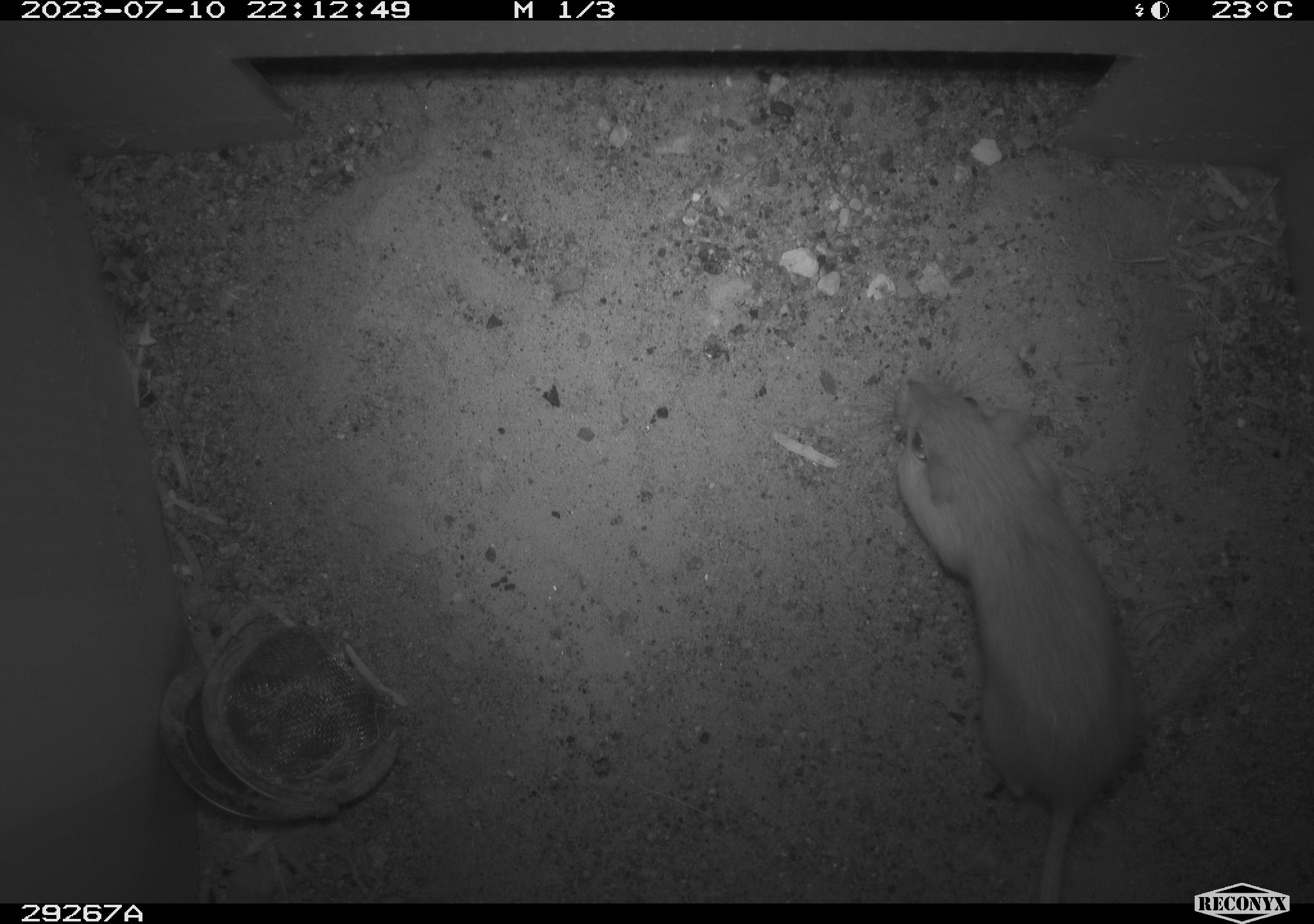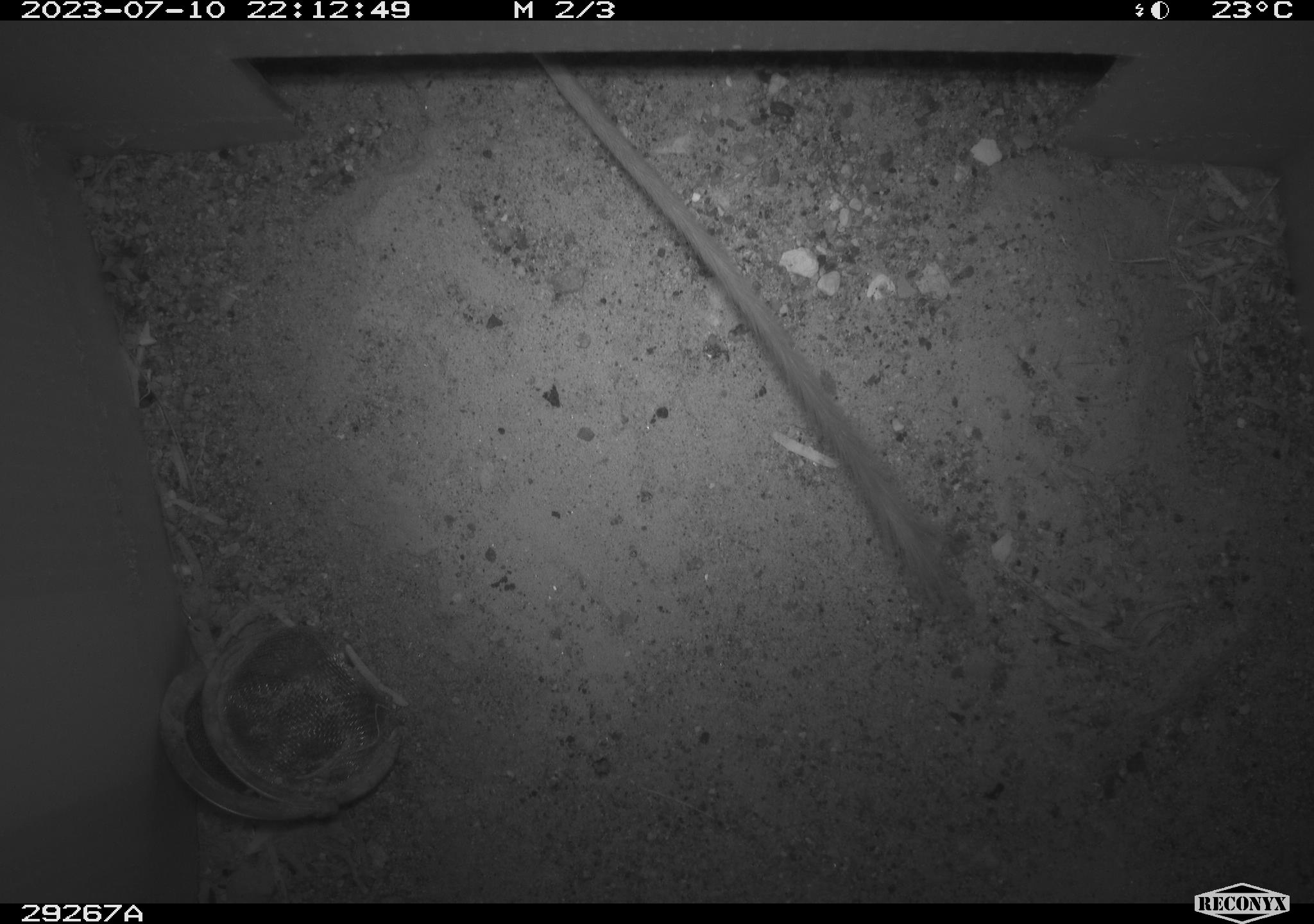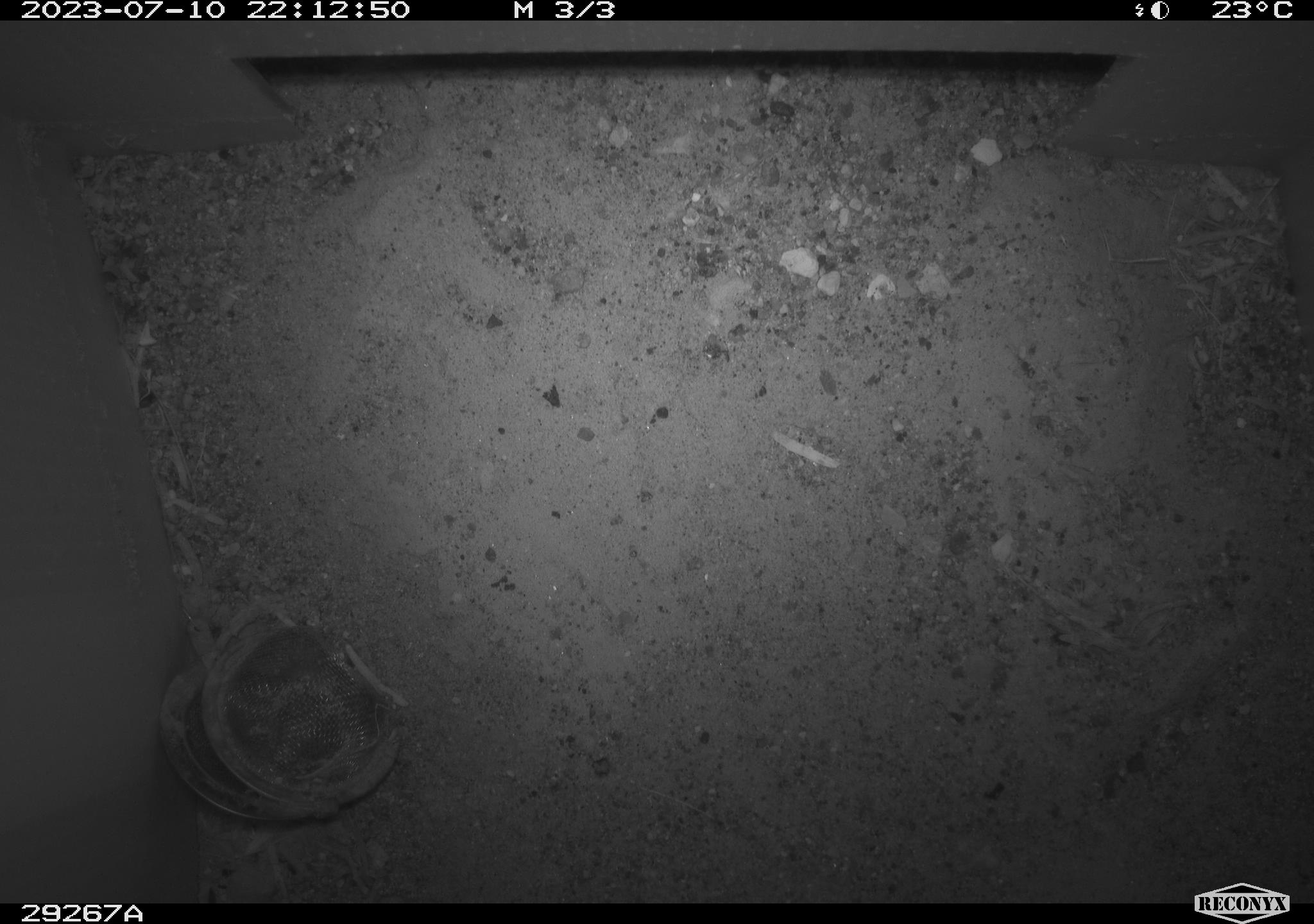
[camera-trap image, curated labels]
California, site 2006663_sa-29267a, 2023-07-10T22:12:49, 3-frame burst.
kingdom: Animalia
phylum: Chordata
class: Mammalia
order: Rodentia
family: Heteromyidae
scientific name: Heteromyidae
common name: kangaroo rats and pocket mice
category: heteromyidae family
Heteromyidae family (kangaroo rats and pocket mice) (Heteromyidae).